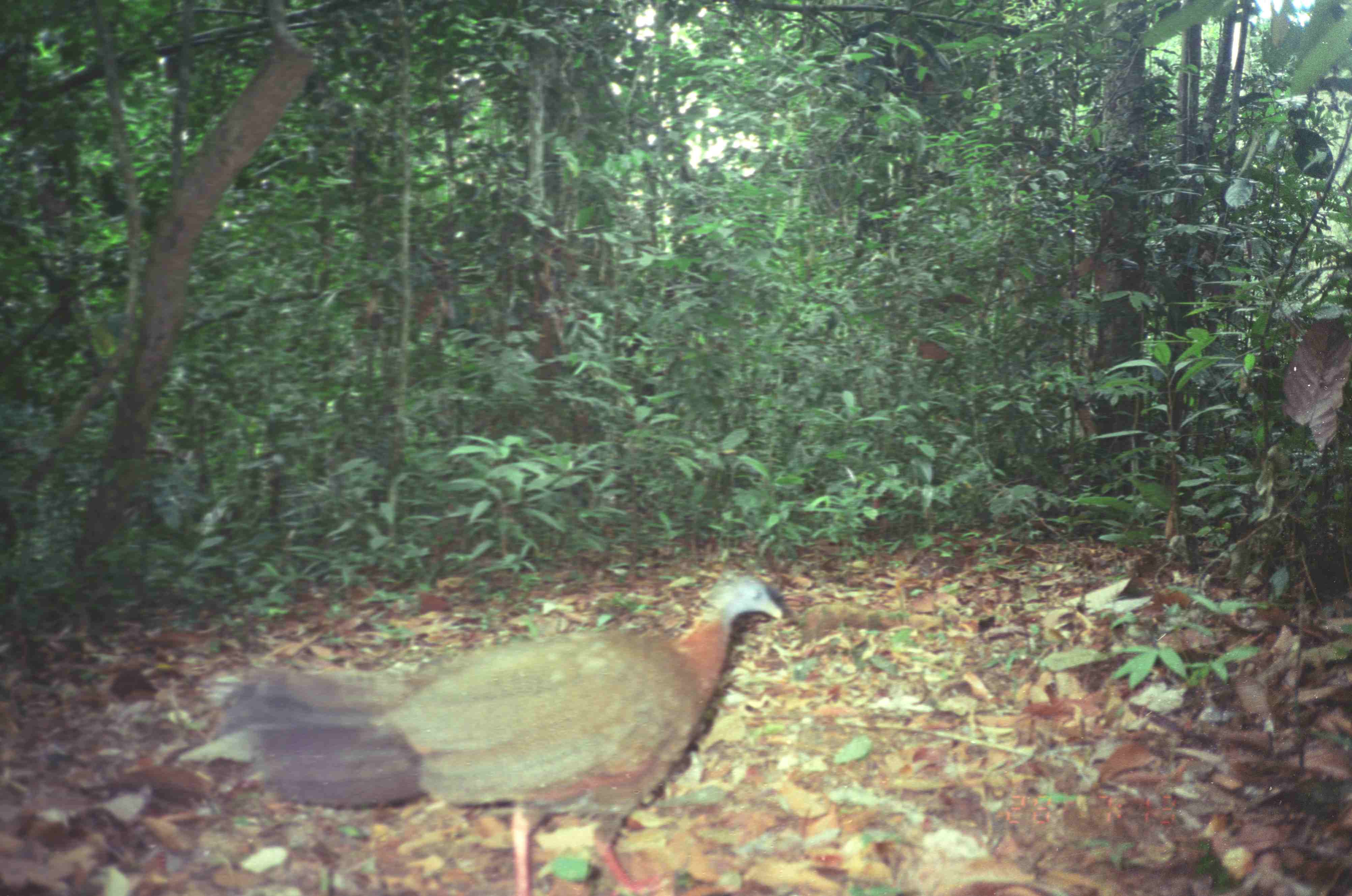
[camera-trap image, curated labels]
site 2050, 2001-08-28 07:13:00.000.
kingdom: Animalia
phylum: Chordata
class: Aves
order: Galliformes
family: Phasianidae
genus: Argusianus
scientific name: Argusianus argus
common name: great argus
Argusianus argus (great argus), count 1.